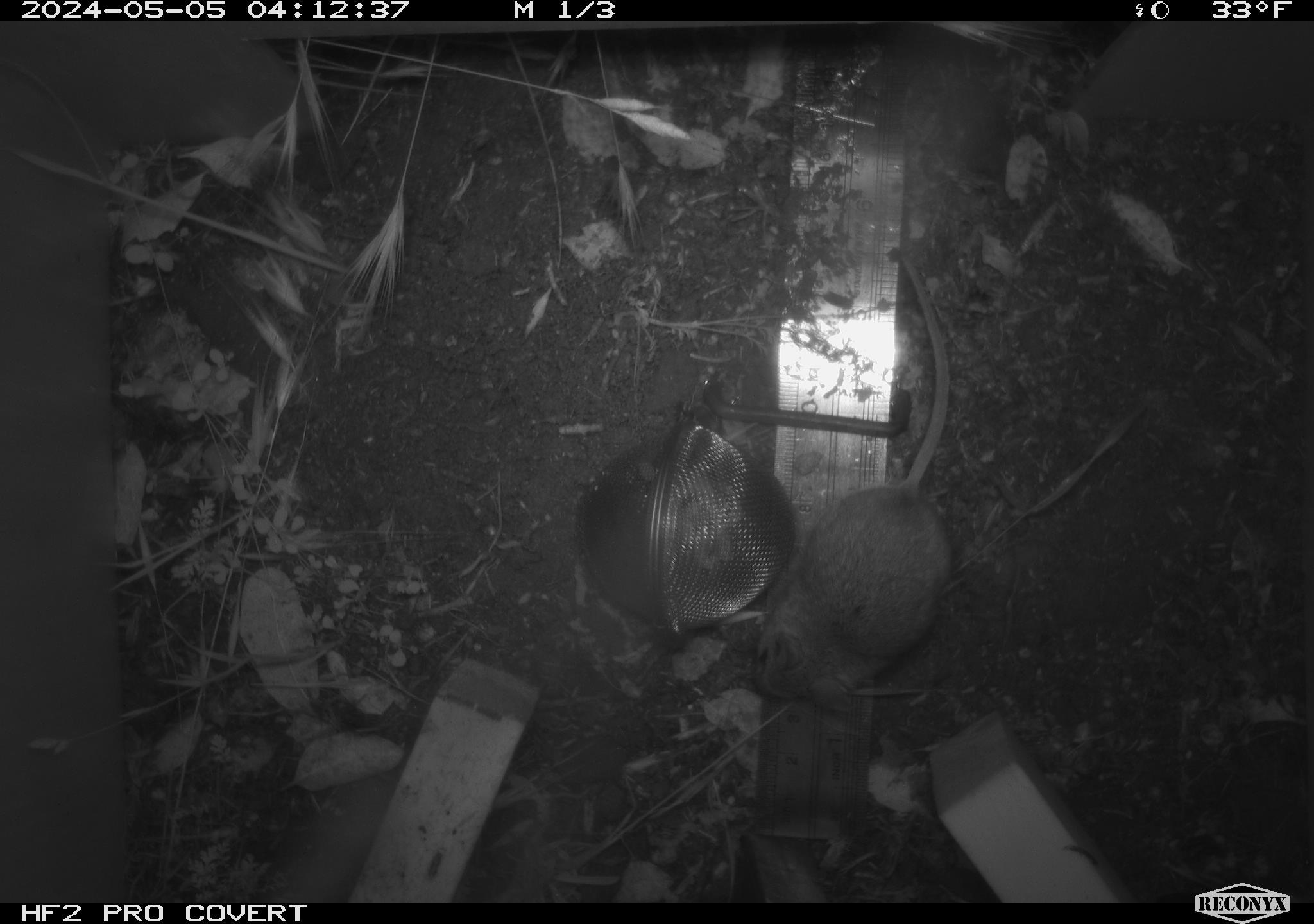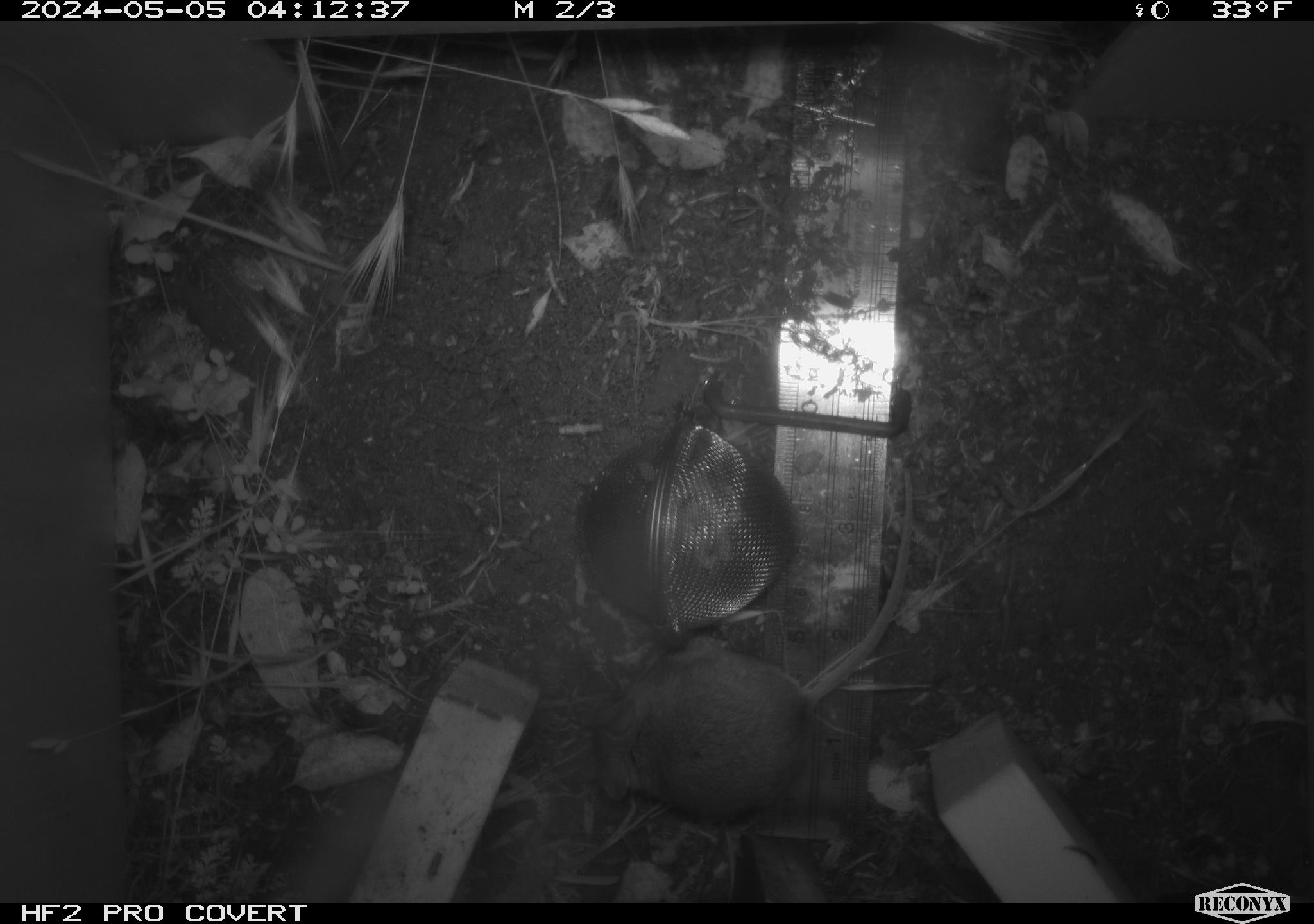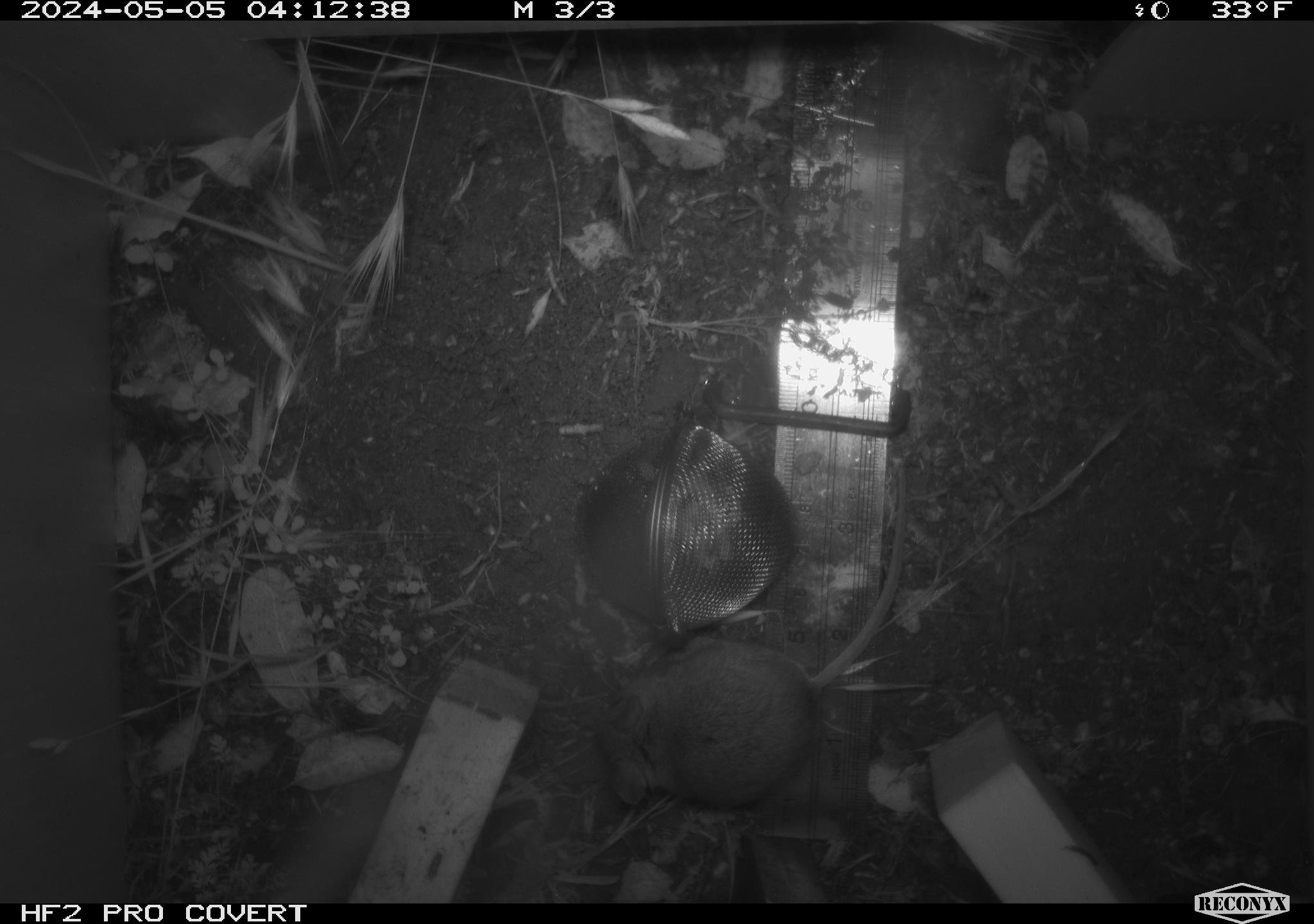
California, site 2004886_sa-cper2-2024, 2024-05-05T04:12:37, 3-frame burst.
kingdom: Animalia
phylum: Chordata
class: Mammalia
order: Rodentia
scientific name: Rodentia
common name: rodent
Rodent (Rodentia).